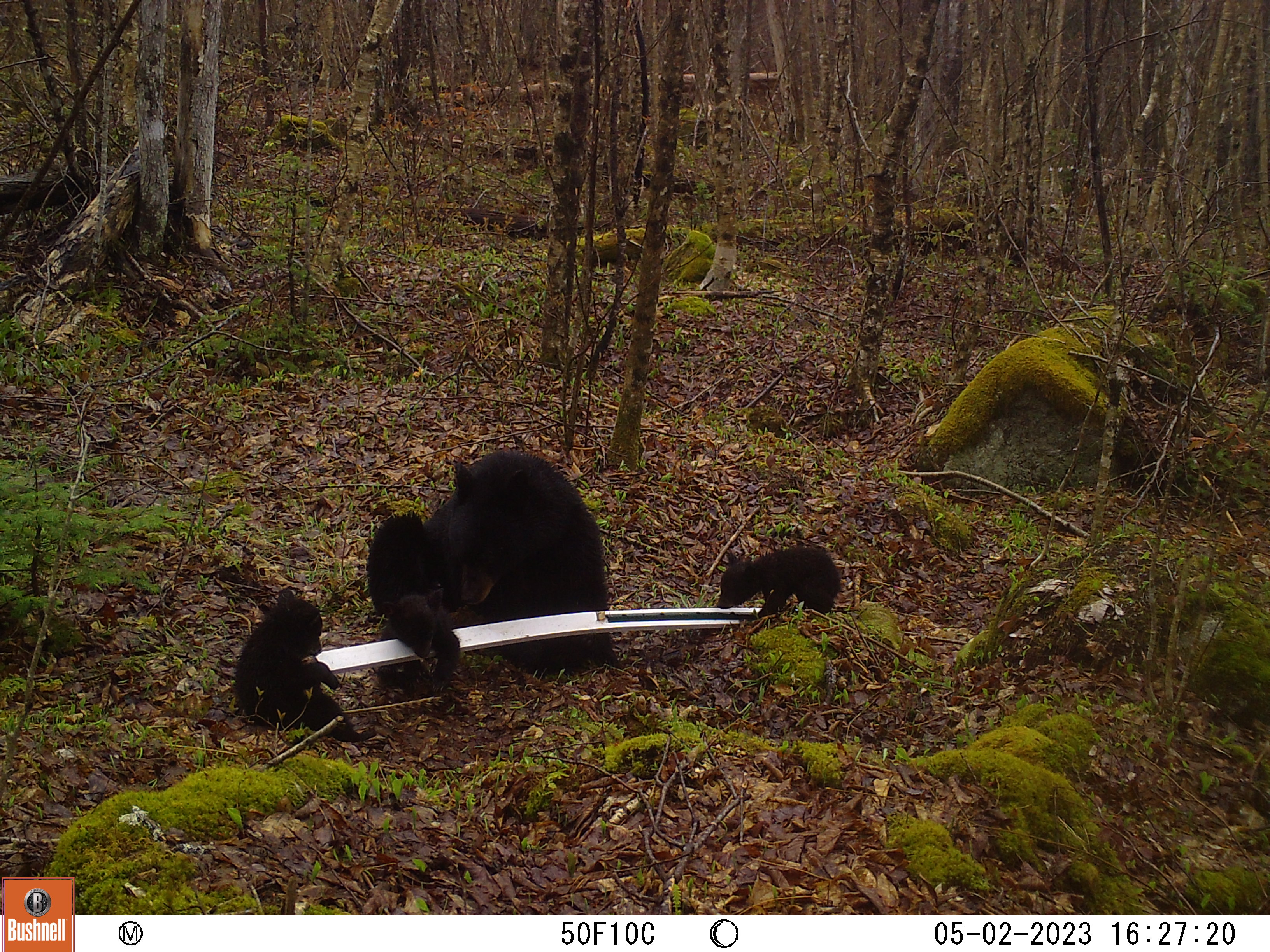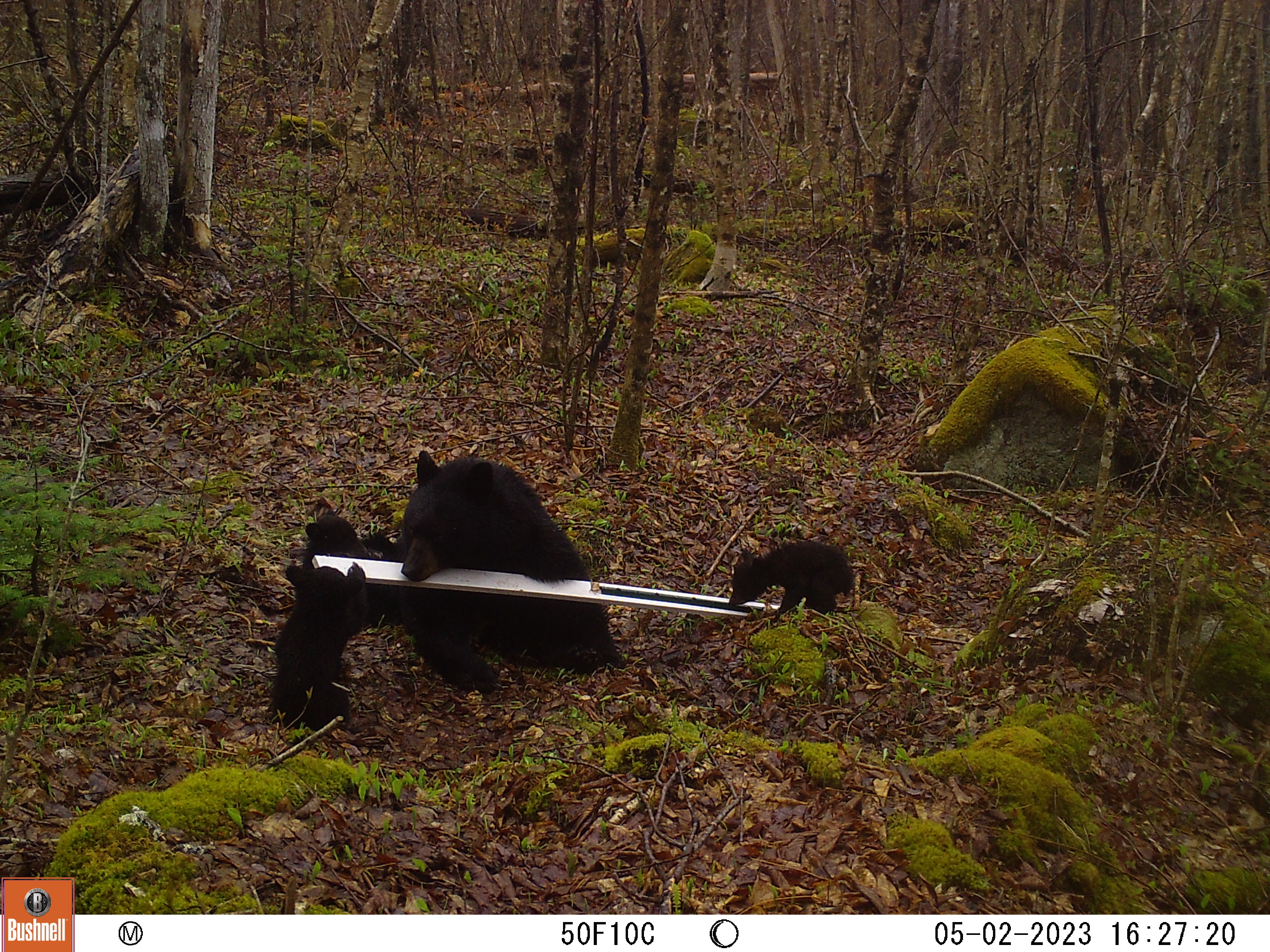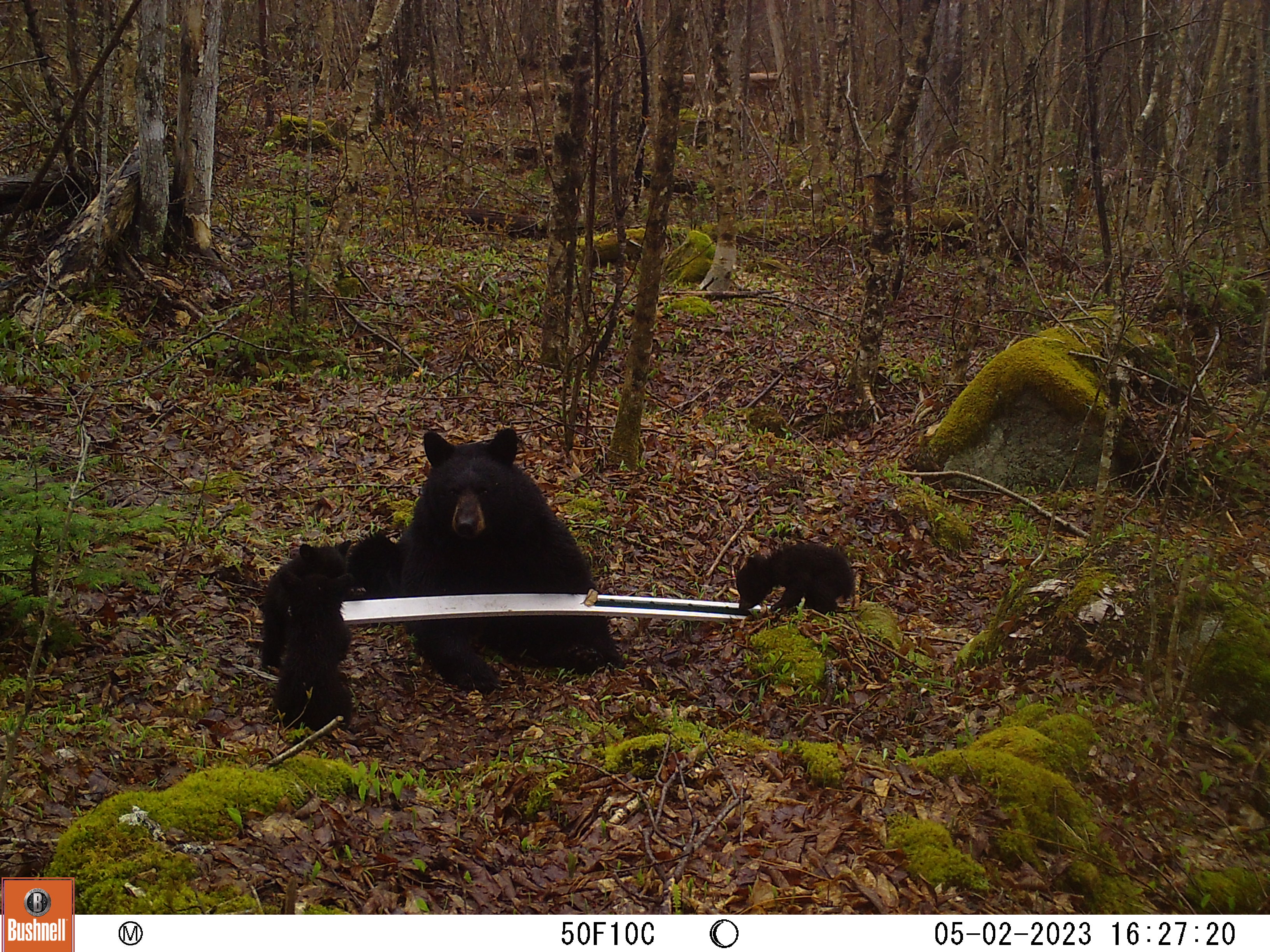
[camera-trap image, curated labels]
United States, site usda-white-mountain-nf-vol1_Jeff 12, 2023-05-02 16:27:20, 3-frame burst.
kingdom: Animalia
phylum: Chordata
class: Mammalia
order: Carnivora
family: Ursidae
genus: Ursus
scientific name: Ursus americanus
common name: black bear